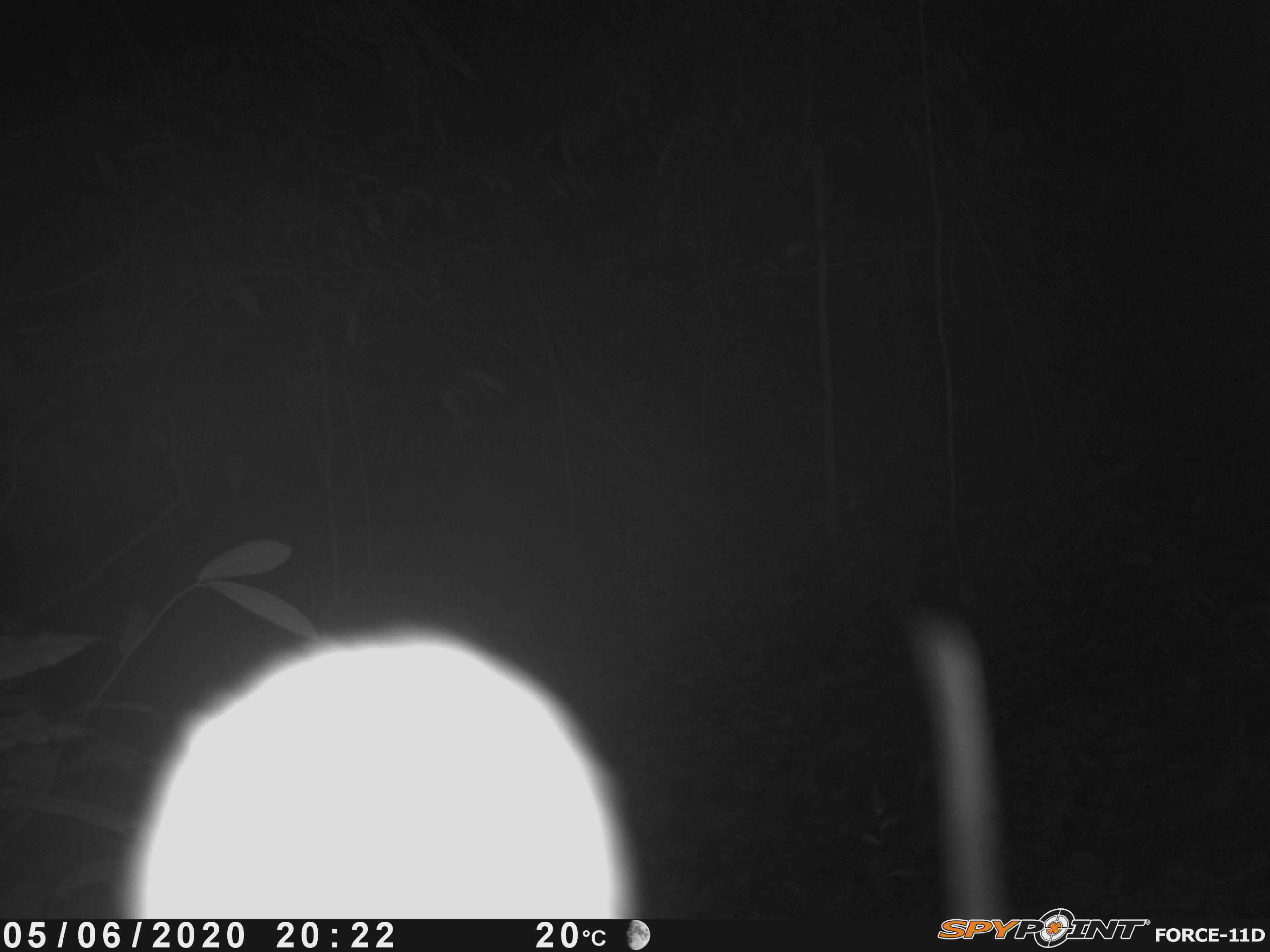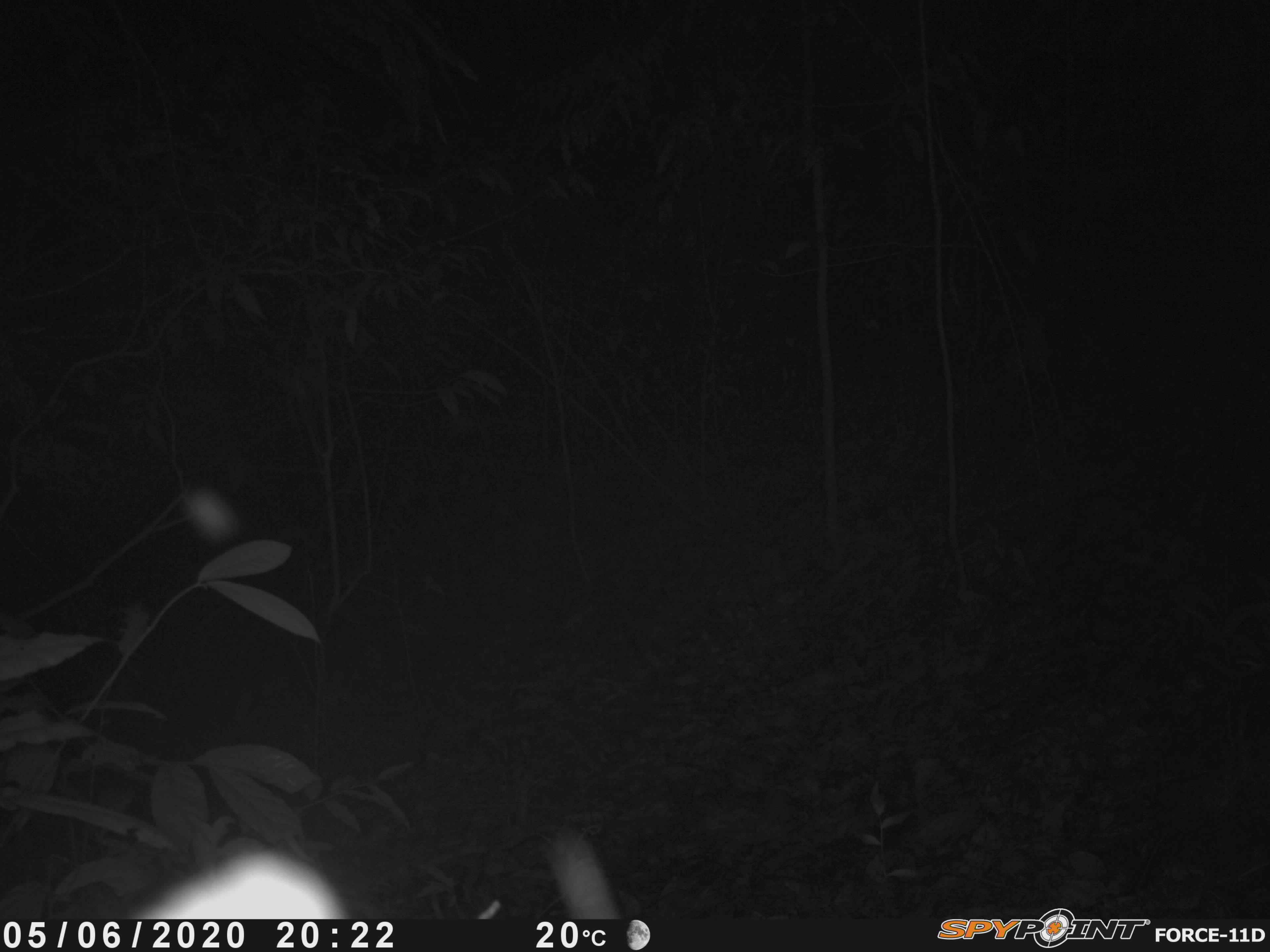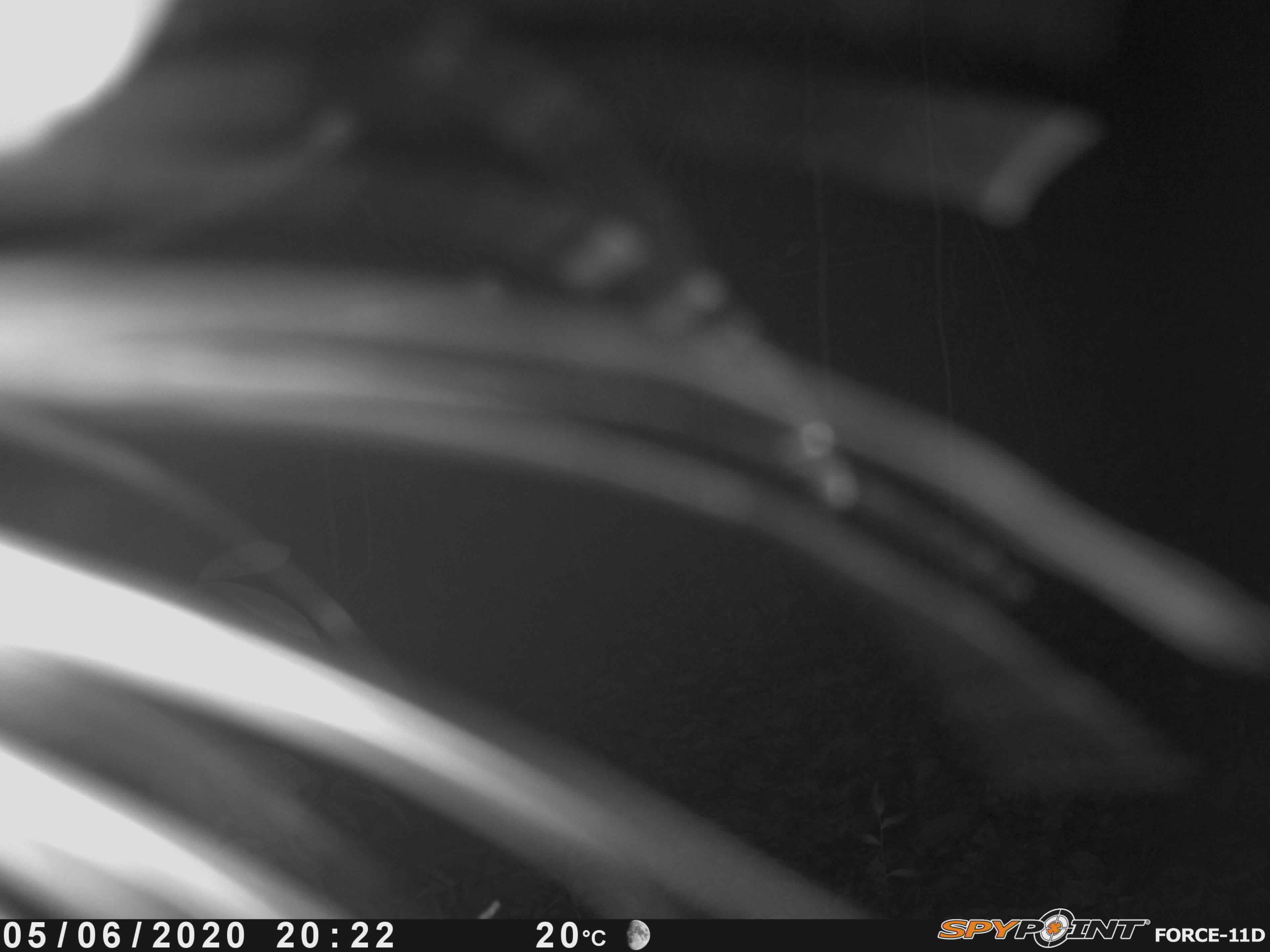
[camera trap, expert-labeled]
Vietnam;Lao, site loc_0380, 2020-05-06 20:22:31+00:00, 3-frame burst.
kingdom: Animalia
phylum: Chordata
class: Mammalia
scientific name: Mammalia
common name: mammal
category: unidentified mammal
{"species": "unidentified mammal (mammal) (Mammalia)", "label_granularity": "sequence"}